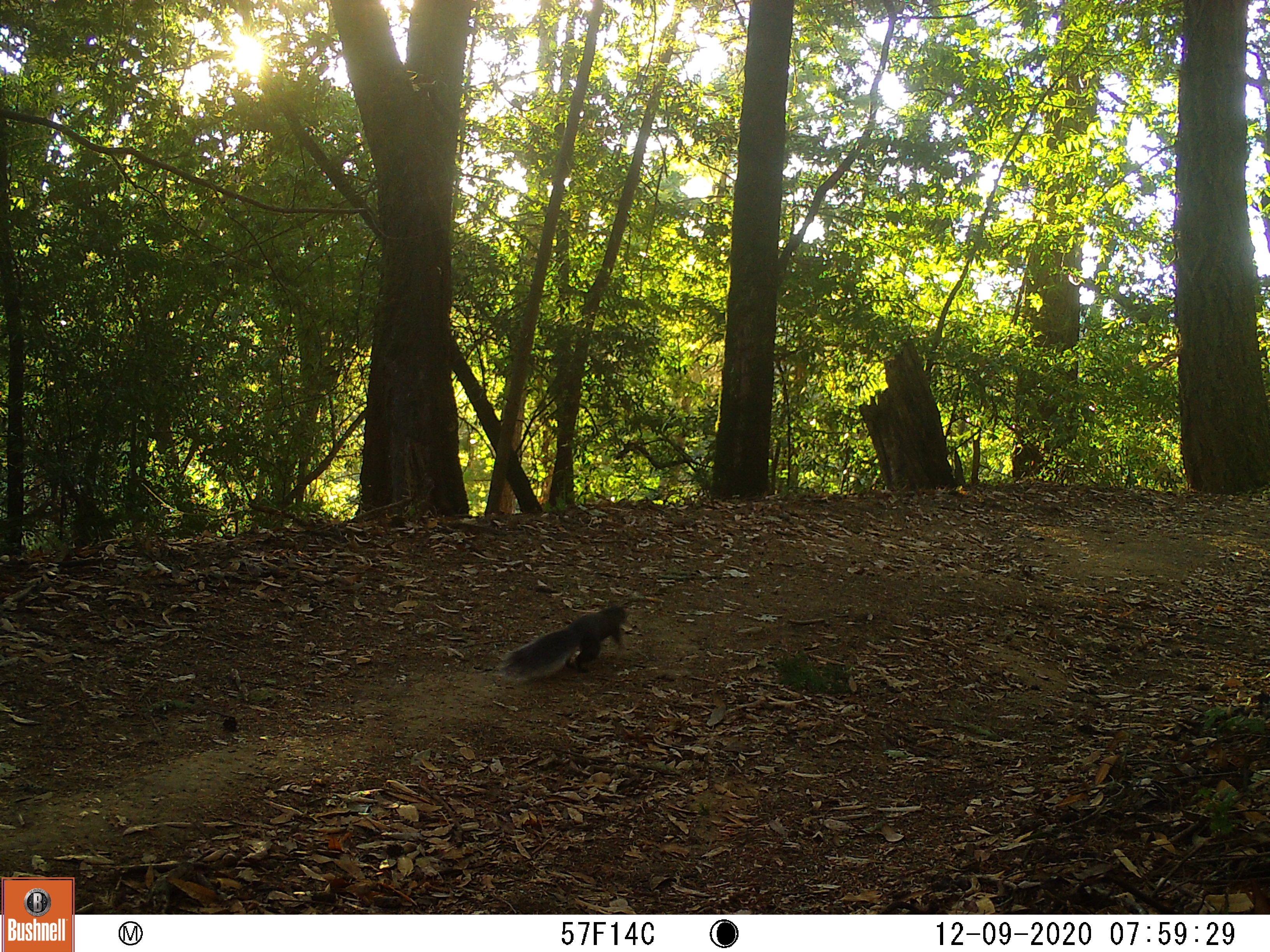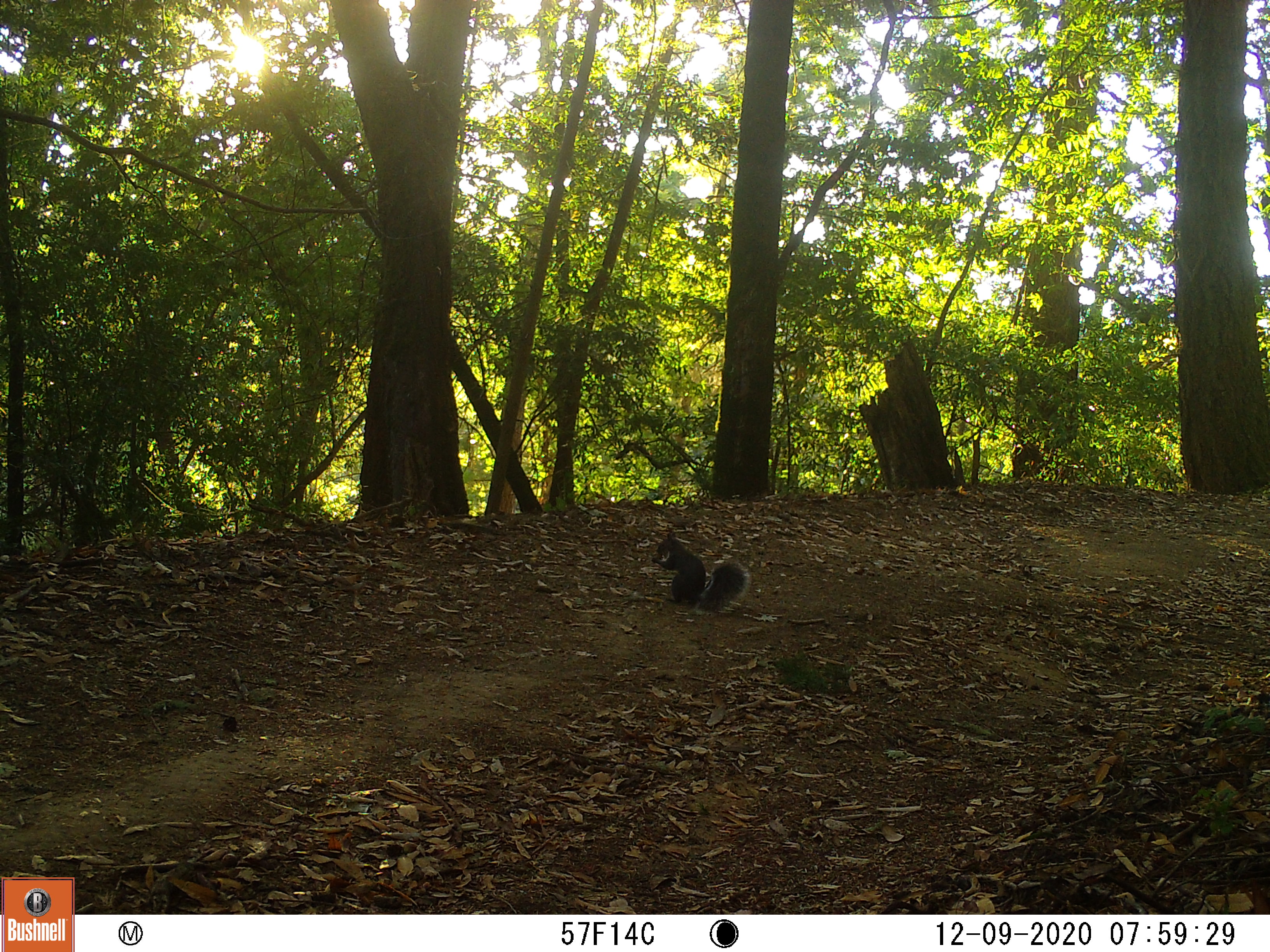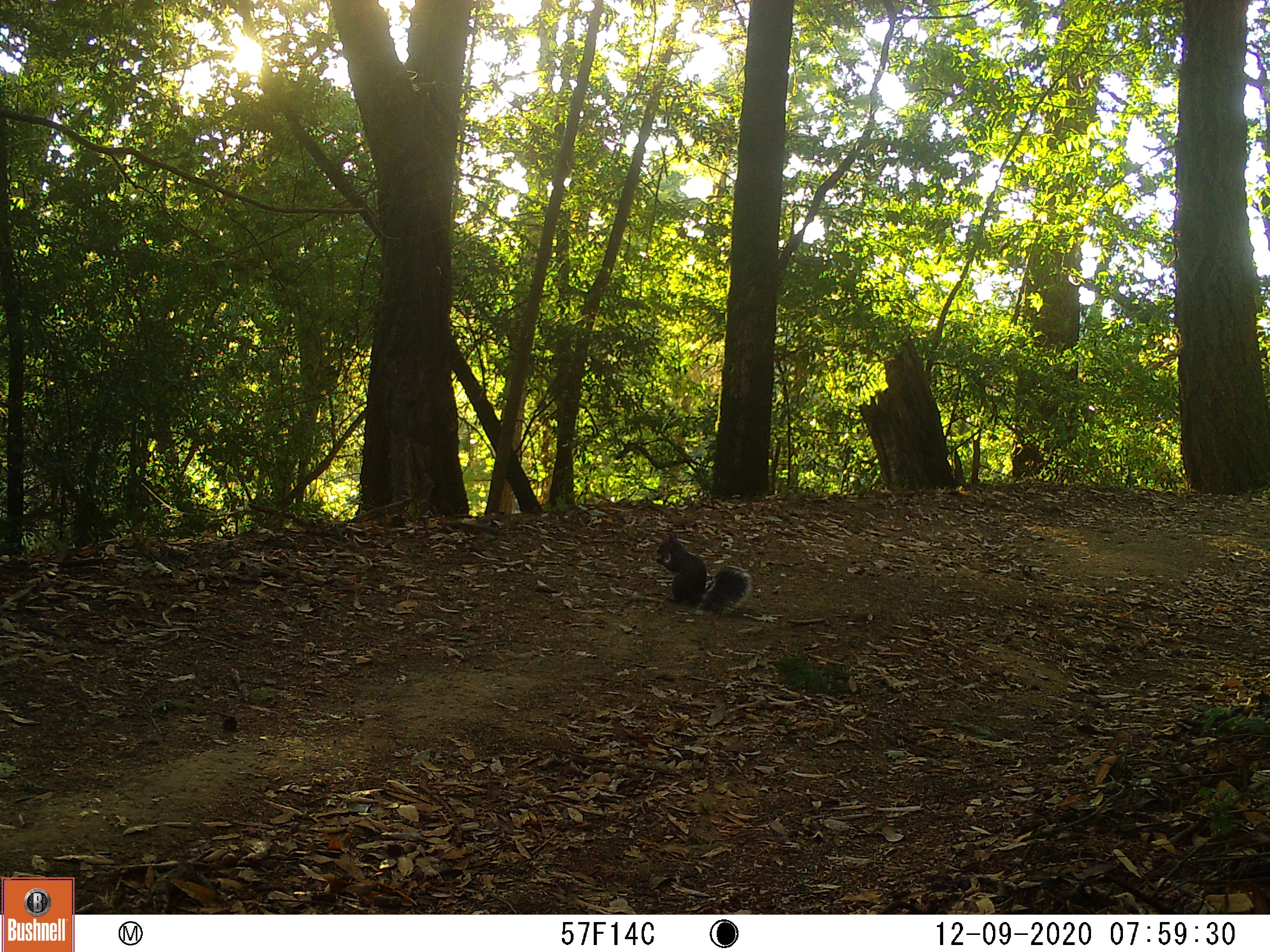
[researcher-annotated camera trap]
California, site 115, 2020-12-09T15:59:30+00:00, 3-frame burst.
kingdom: Animalia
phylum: Chordata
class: Mammalia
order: Rodentia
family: Sciuridae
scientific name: Sciuridae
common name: squirrel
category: unknown squirrel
Unknown squirrel (squirrel) (Sciuridae).